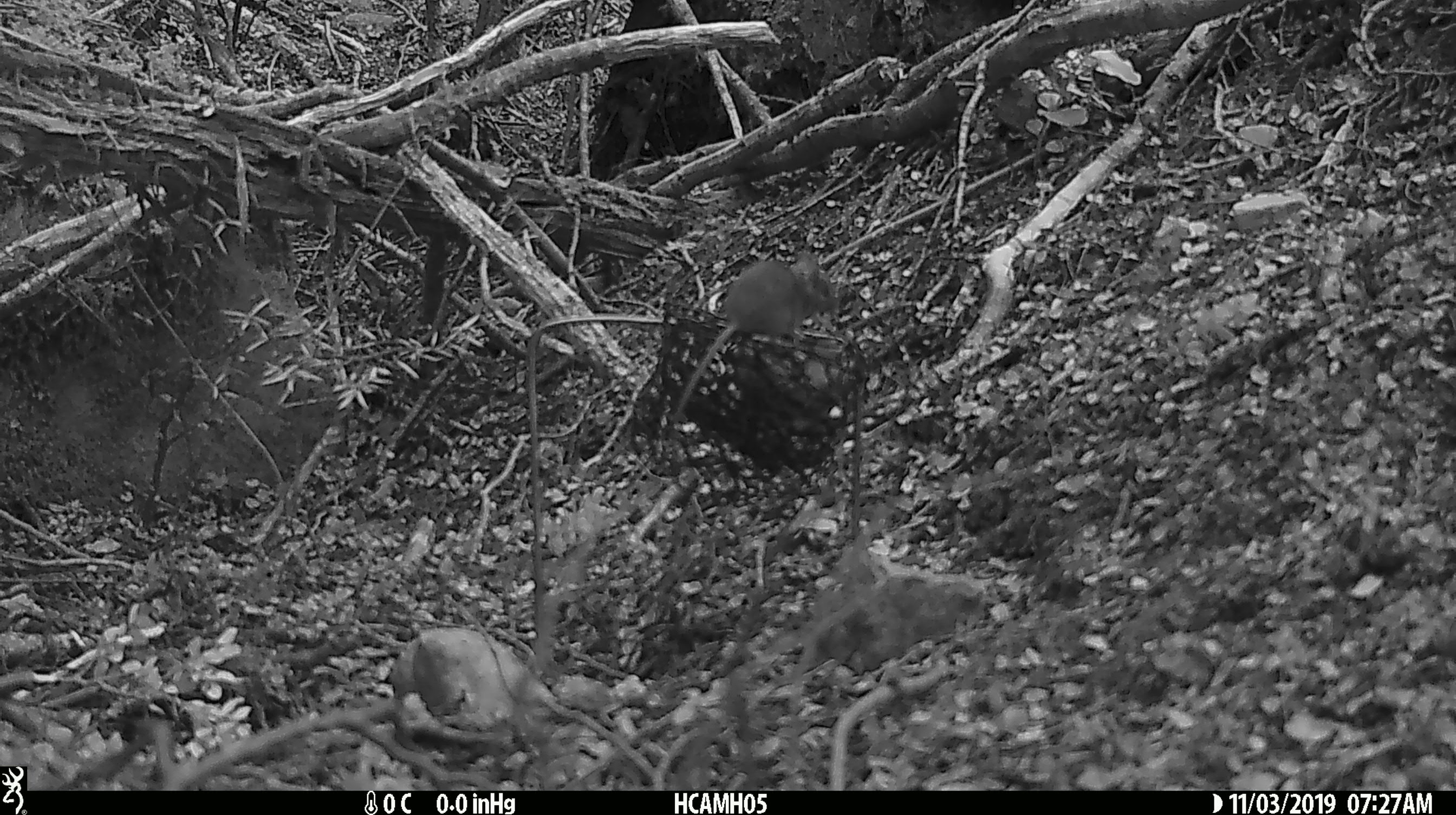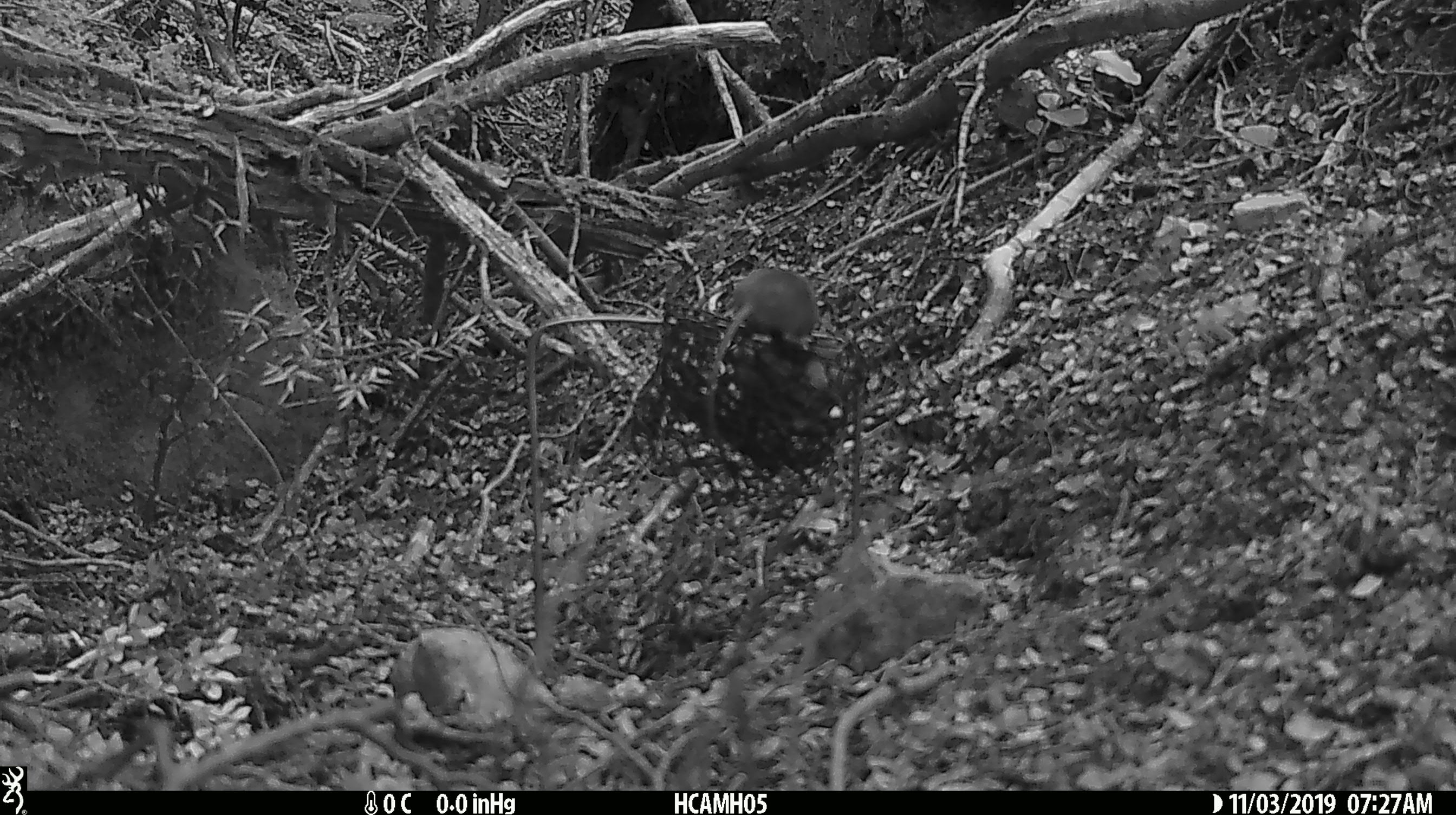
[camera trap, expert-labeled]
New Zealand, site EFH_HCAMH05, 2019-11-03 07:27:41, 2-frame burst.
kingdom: Animalia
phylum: Chordata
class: Mammalia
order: Rodentia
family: Muridae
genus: Mus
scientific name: Mus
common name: mouse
Mouse (Mus).